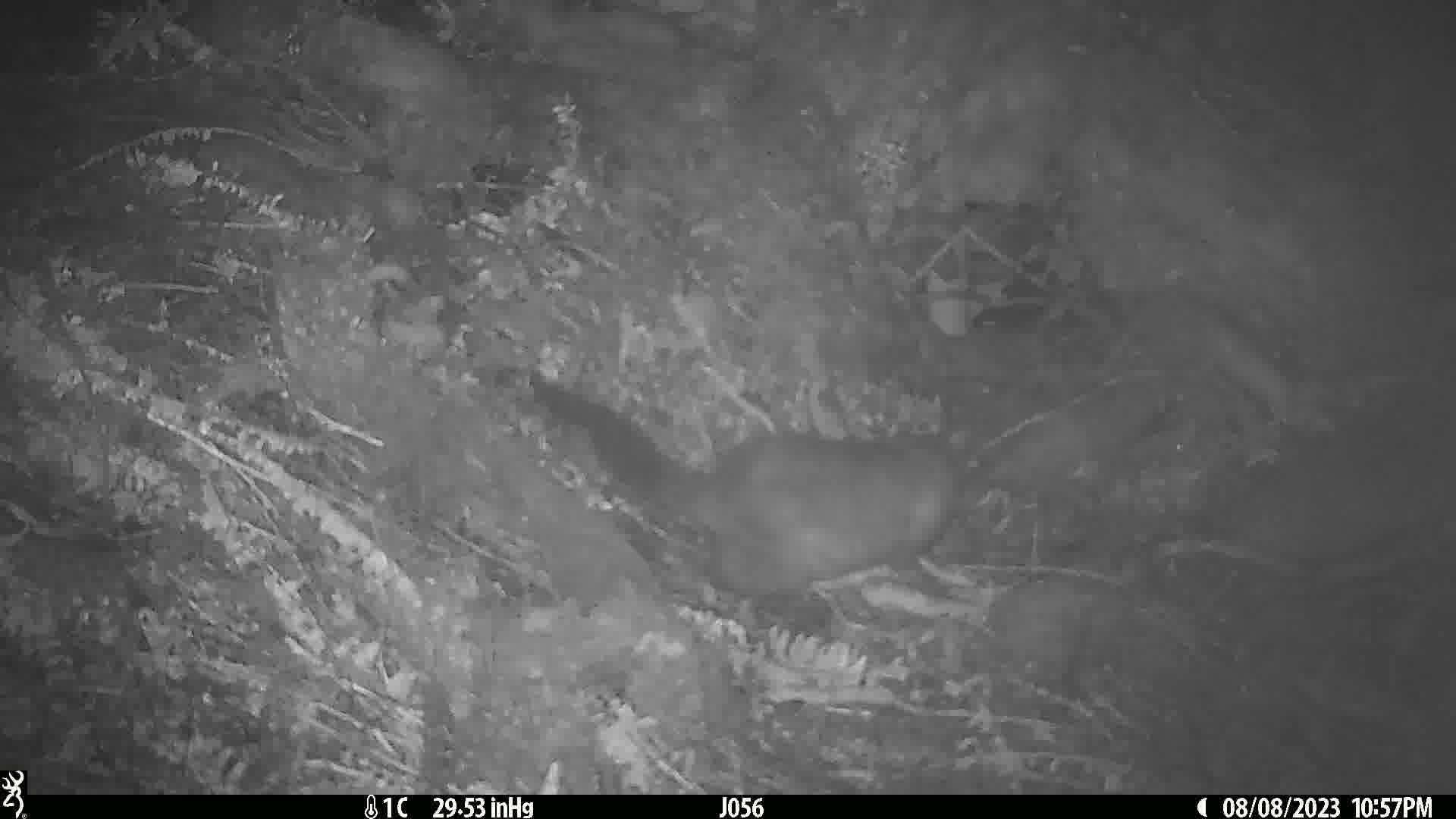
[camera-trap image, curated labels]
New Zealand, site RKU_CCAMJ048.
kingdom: Animalia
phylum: Chordata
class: Mammalia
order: Diprotodontia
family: Phalangeridae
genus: Trichosurus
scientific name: Trichosurus vulpecula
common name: common brushtail possum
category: possum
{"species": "possum (common brushtail possum) (Trichosurus vulpecula)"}